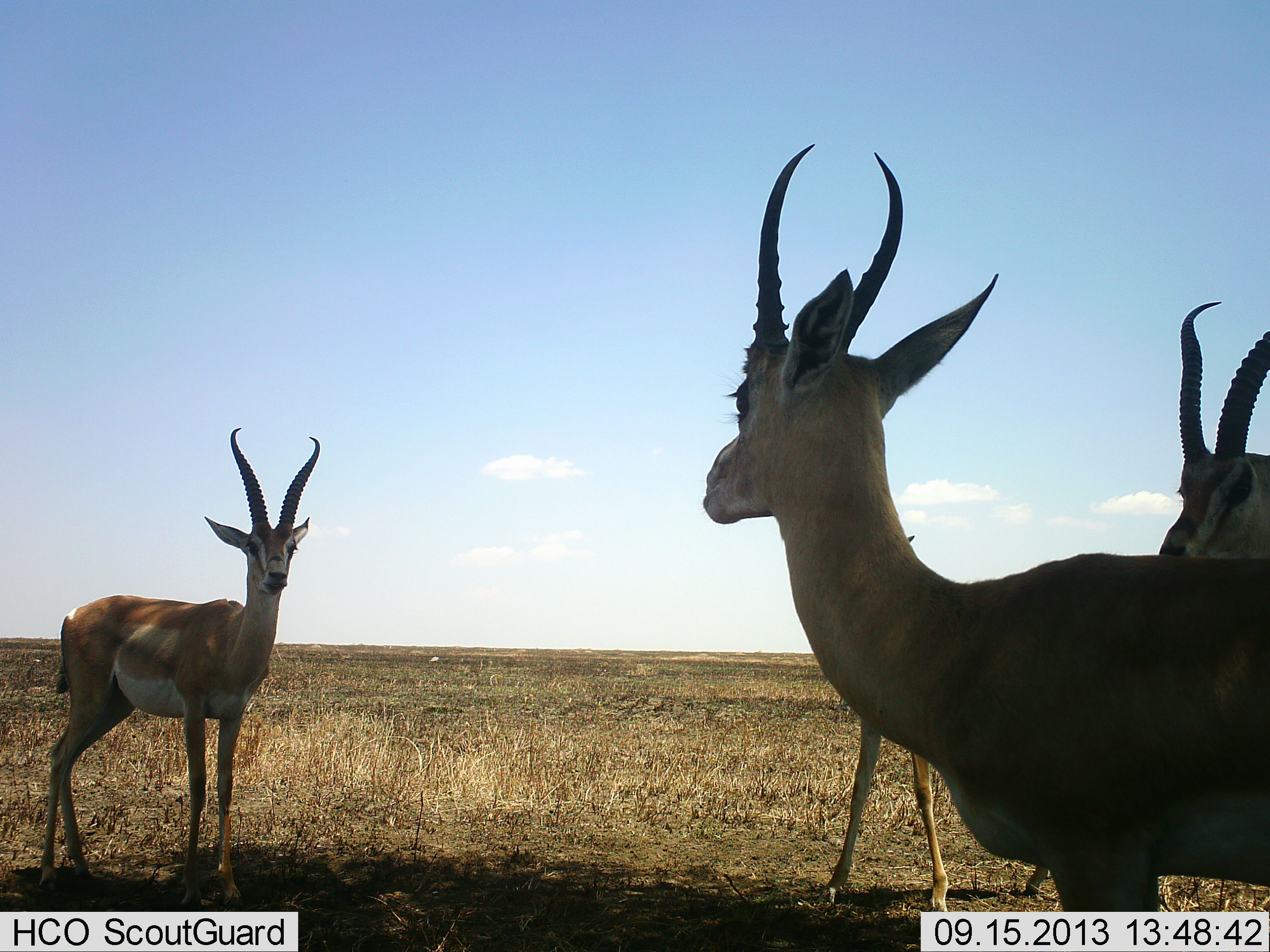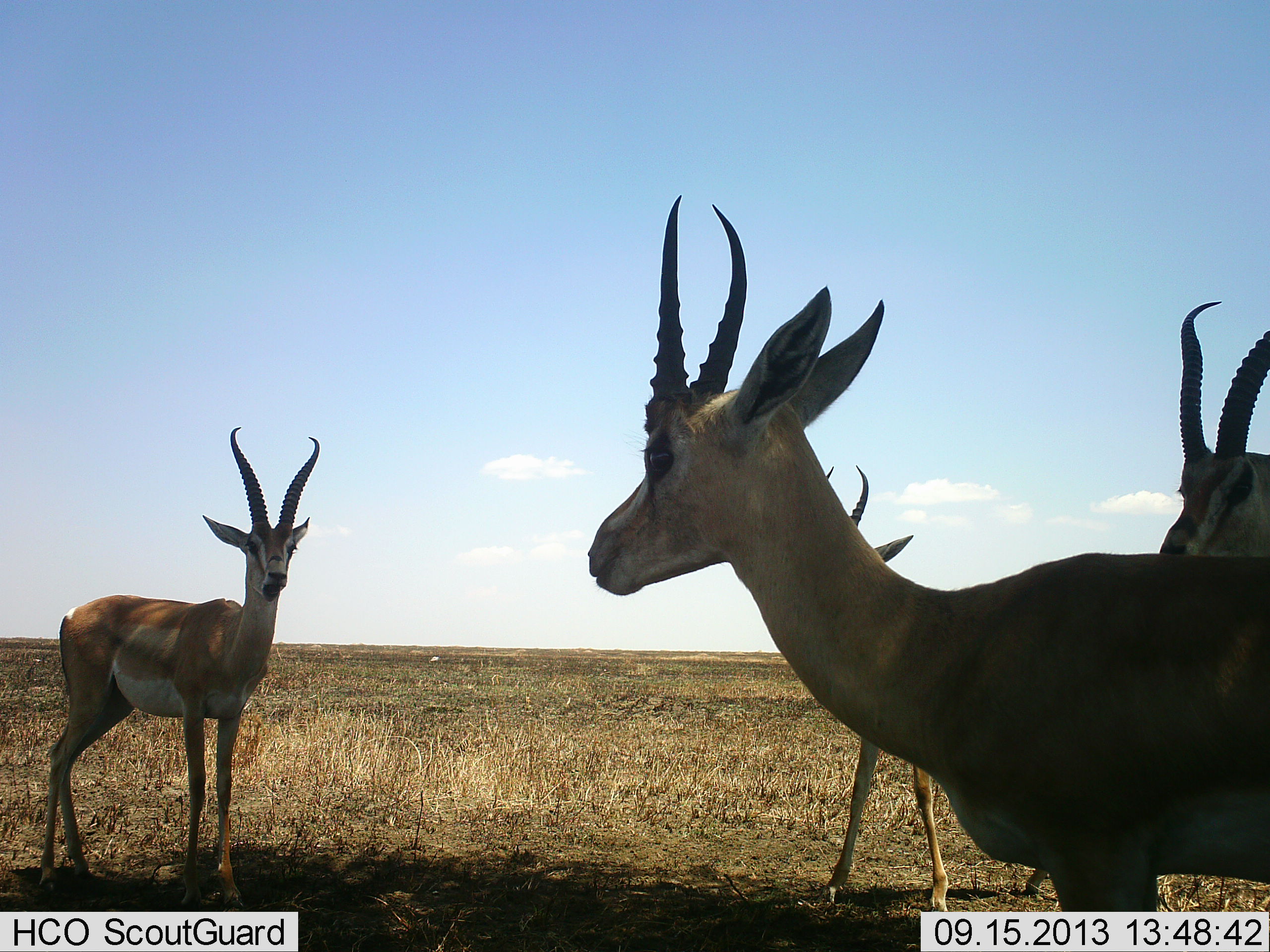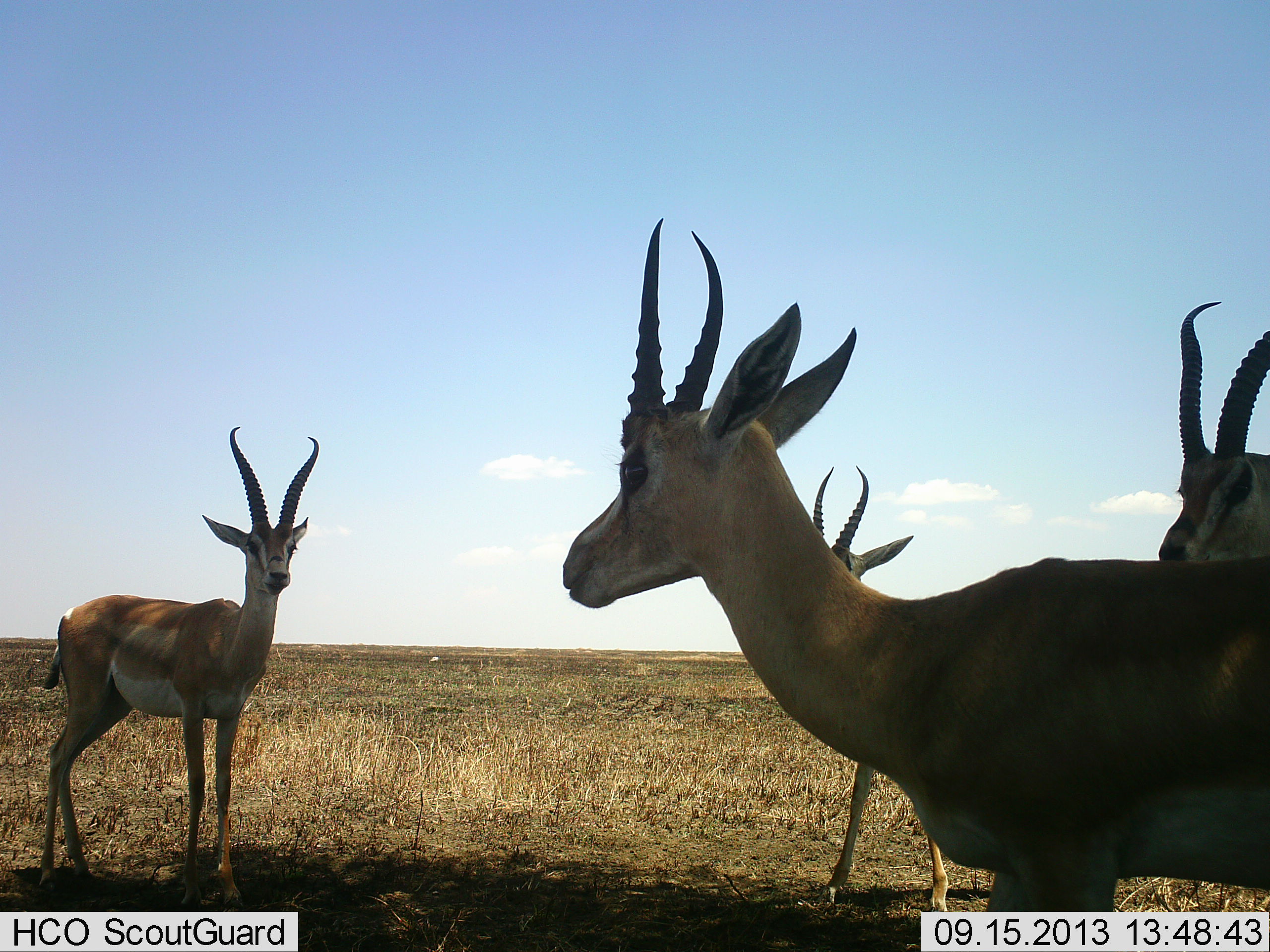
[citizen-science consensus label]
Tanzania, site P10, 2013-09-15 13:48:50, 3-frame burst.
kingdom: Animalia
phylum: Chordata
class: Mammalia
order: Artiodactyla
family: Bovidae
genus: Nanger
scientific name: Nanger granti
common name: grant's gazelle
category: gazellegrants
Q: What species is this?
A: Gazellegrants (grant's gazelle) (Nanger granti).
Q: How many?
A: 4.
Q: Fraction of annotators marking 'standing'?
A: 100%.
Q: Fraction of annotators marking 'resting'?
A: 10%.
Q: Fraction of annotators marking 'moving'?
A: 0%.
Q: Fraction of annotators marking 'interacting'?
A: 0%.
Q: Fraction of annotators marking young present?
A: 10%.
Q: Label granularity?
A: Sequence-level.